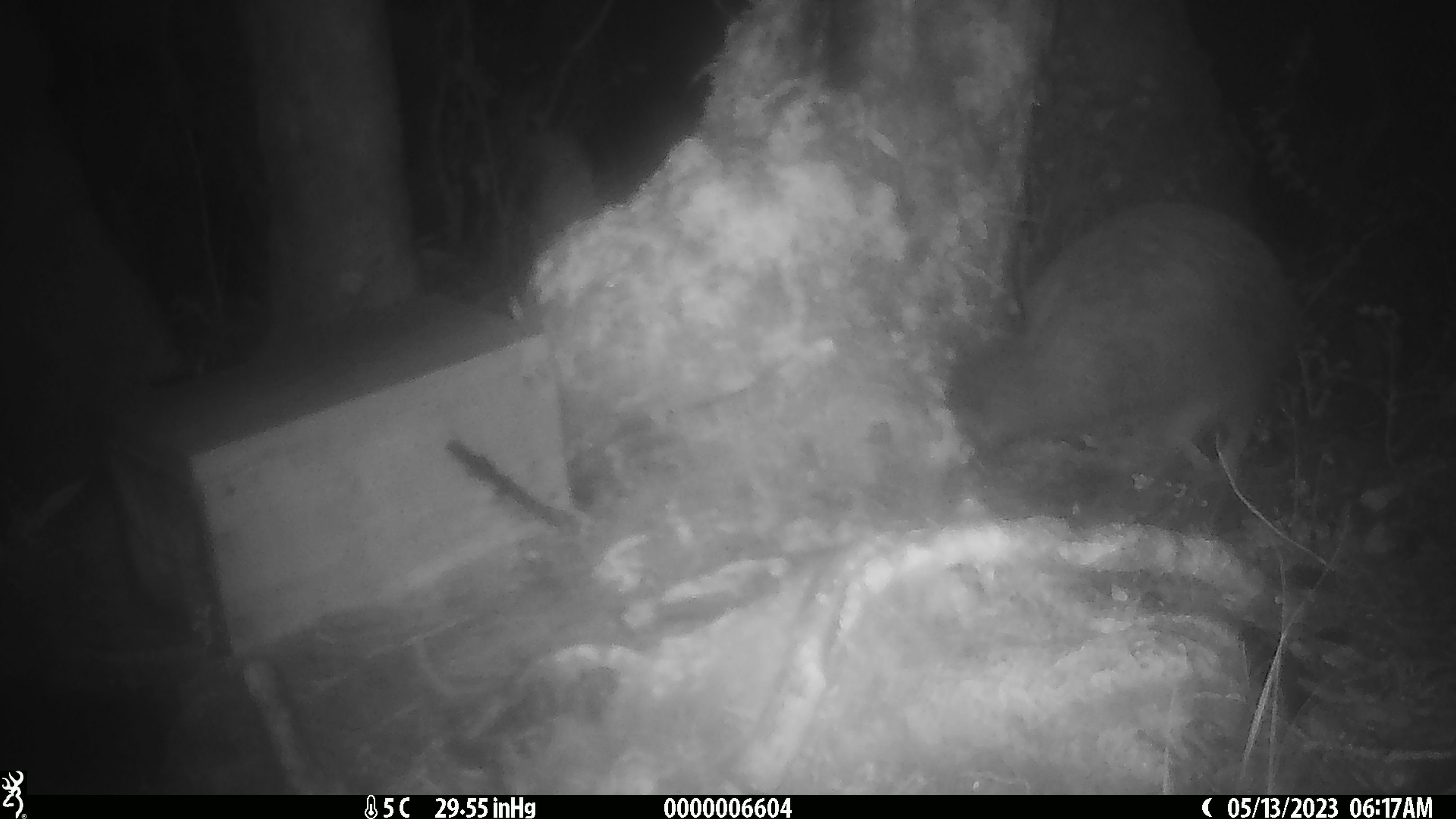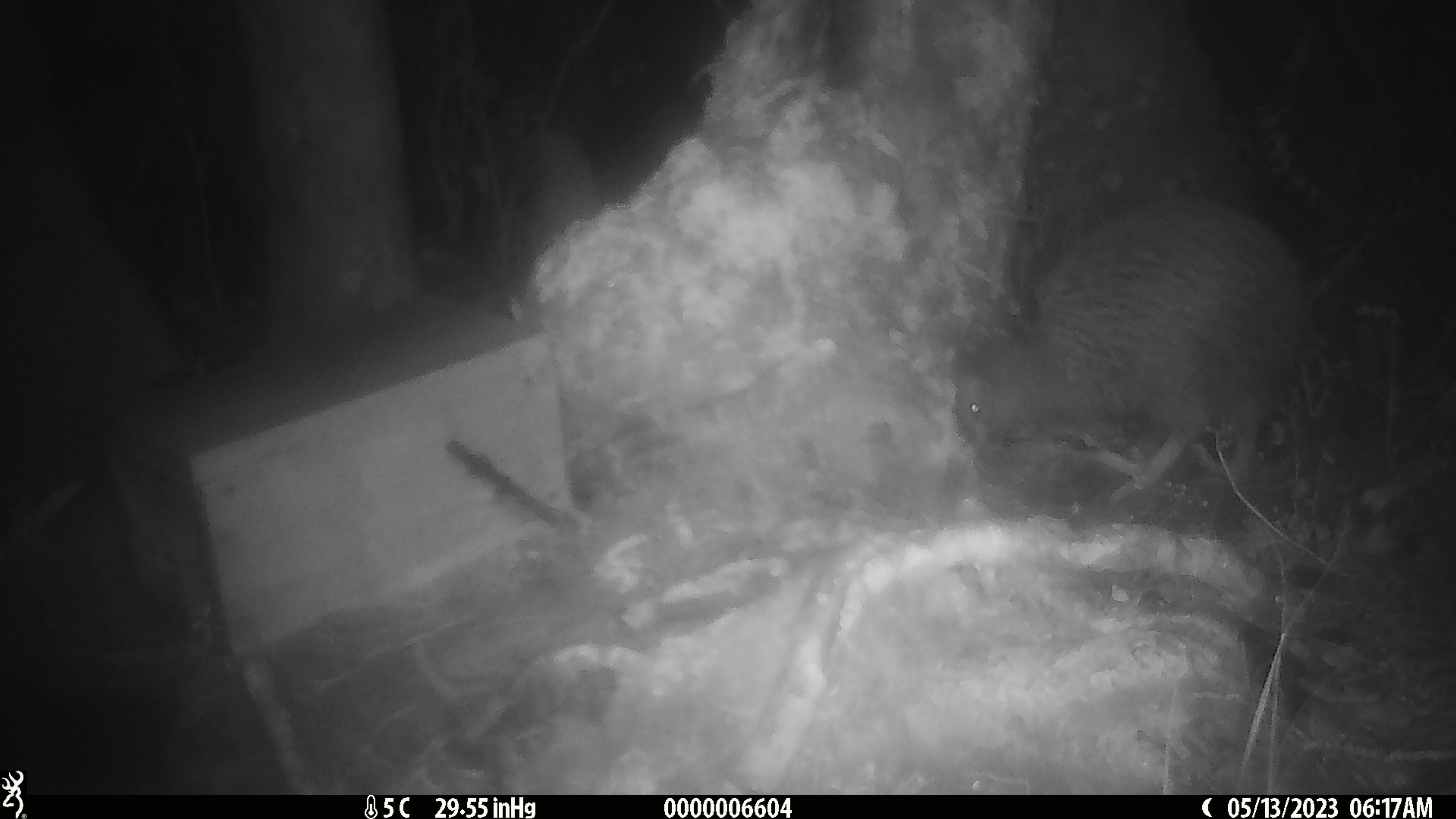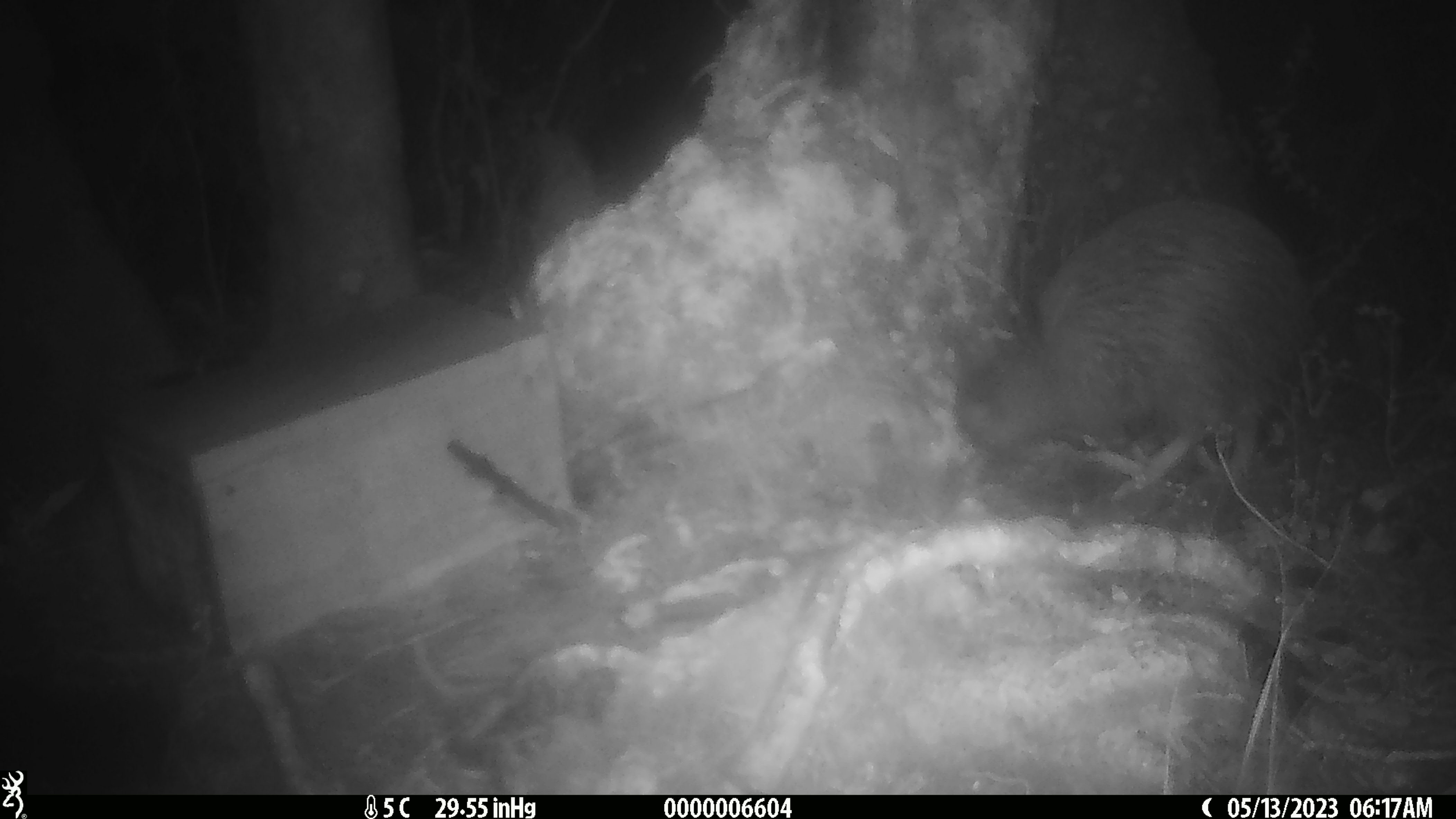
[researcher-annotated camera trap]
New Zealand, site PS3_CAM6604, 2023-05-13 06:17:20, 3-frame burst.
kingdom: Animalia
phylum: Chordata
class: Aves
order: Apterygiformes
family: Apterygidae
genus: Apteryx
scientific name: Apteryx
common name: kiwi